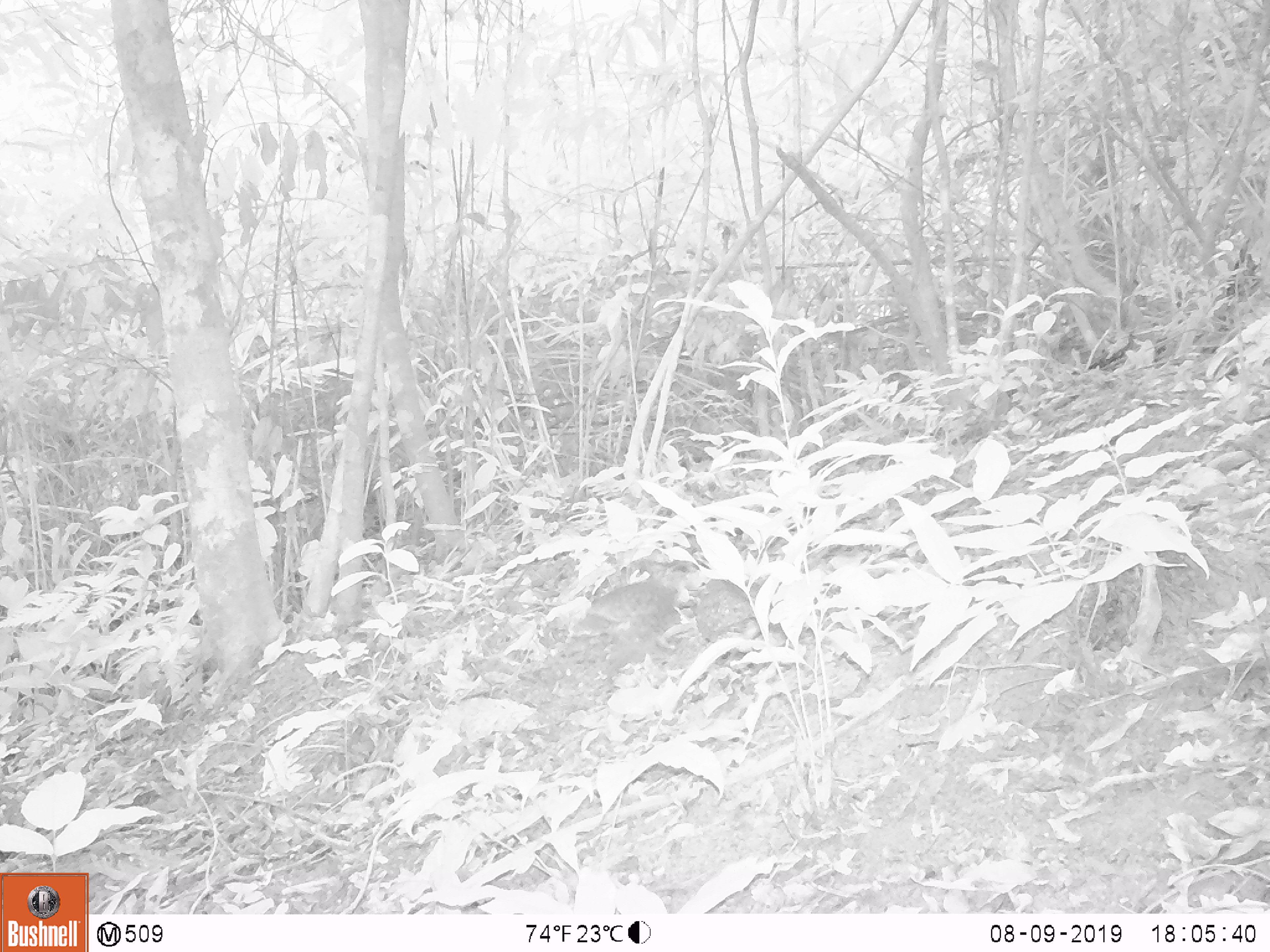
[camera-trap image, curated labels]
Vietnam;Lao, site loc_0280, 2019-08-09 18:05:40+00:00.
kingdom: Animalia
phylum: Chordata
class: Aves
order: Galliformes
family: Phasianidae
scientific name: Phasianidae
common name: partridge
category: unidentified partridge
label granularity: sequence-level